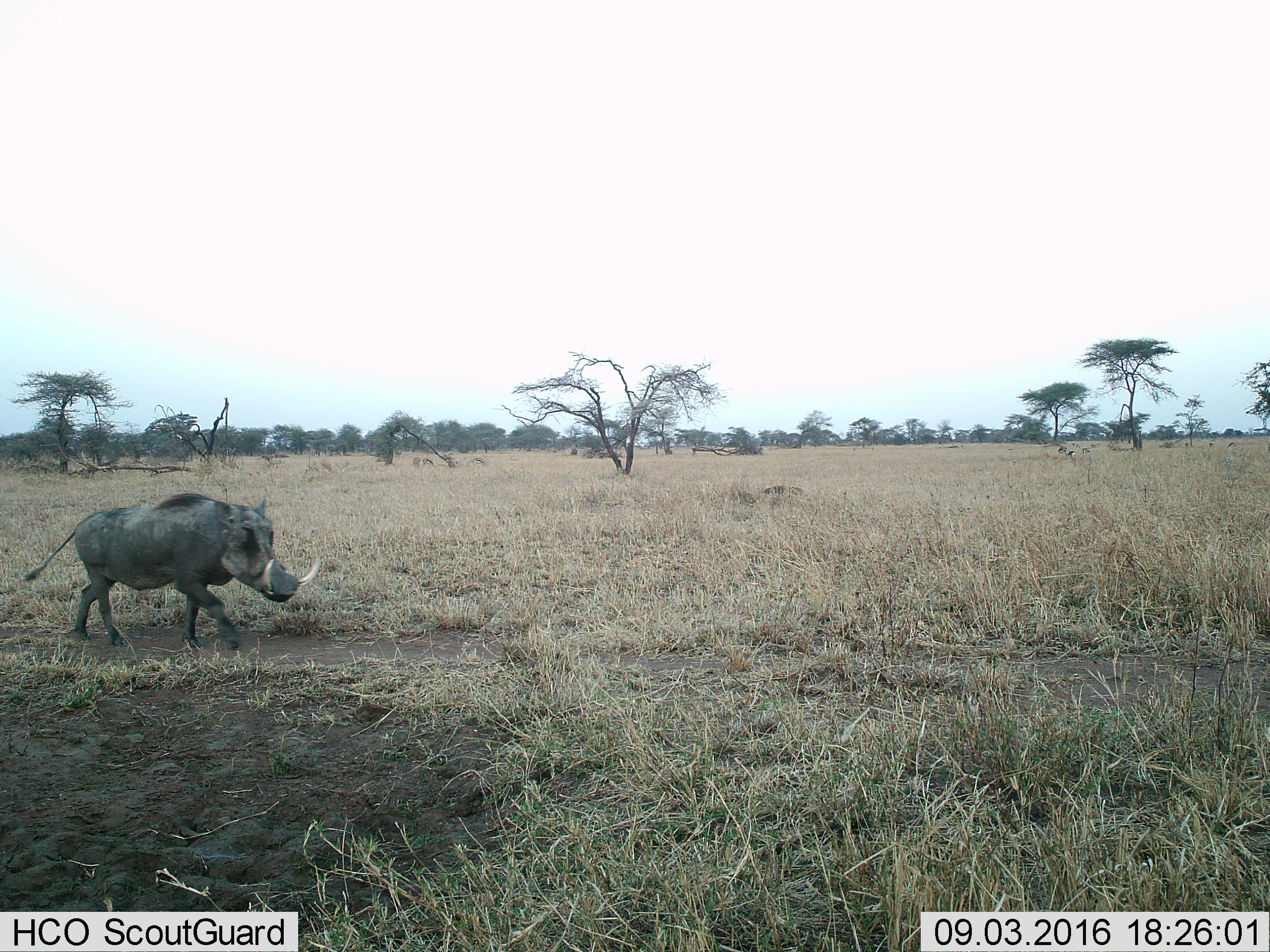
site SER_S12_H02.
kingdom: Animalia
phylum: Chordata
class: Mammalia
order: Artiodactyla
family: Suidae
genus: Phacochoerus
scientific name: Phacochoerus africanus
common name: warthog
Warthog (Phacochoerus africanus), count 1. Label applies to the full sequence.